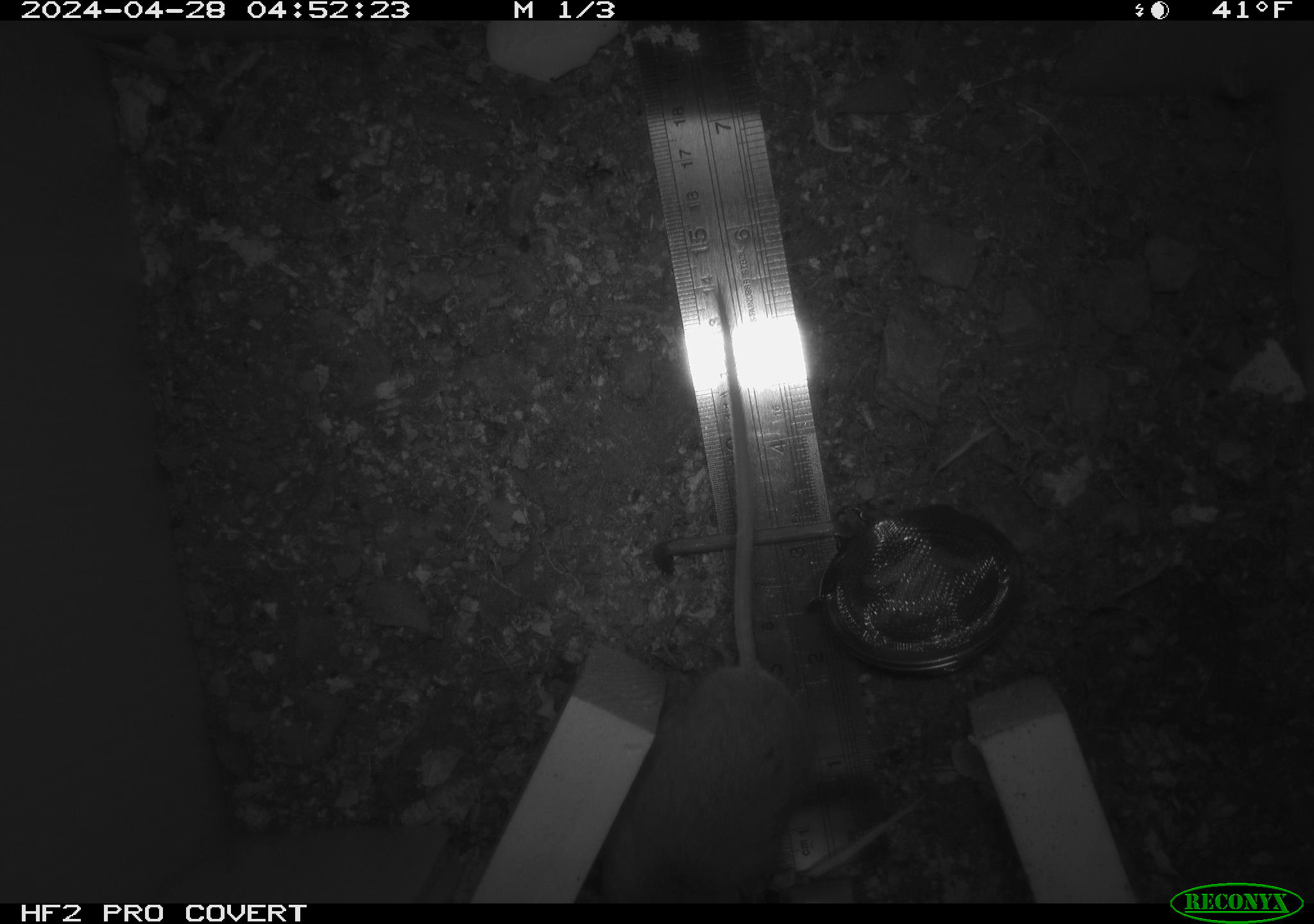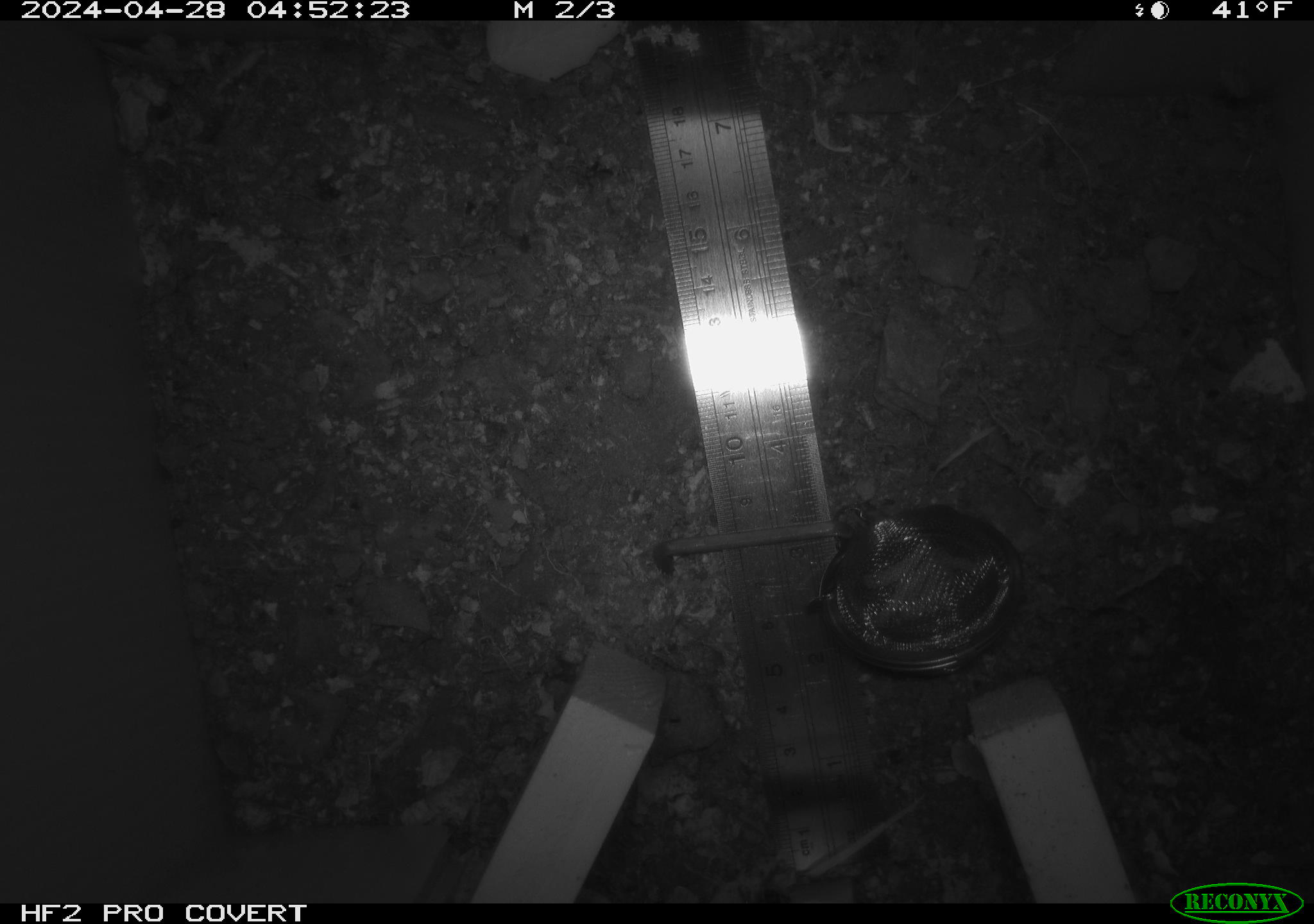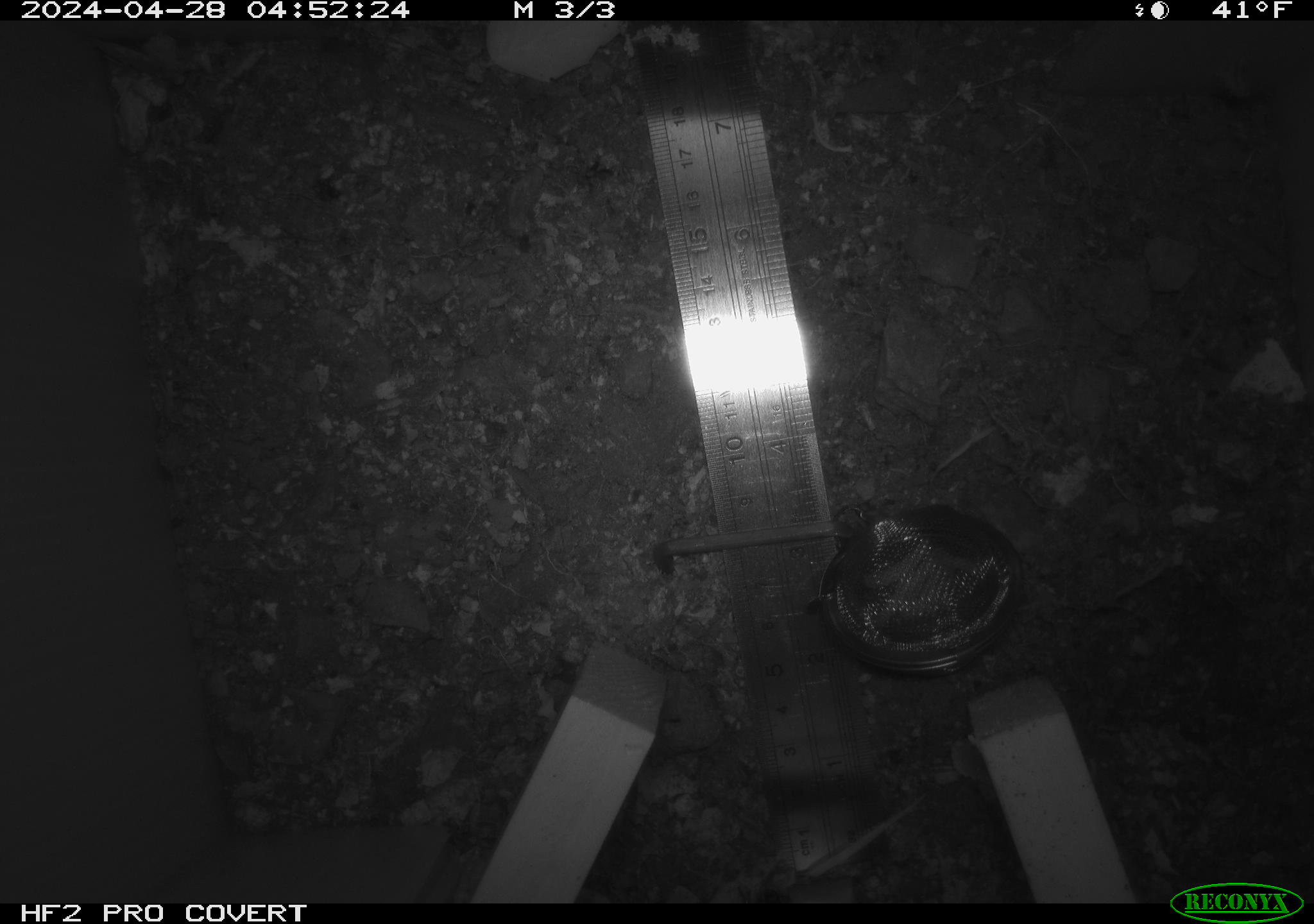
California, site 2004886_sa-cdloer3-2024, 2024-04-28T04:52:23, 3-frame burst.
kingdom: Animalia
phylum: Chordata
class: Mammalia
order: Rodentia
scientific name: Rodentia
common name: mouse species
Mouse species (Rodentia).